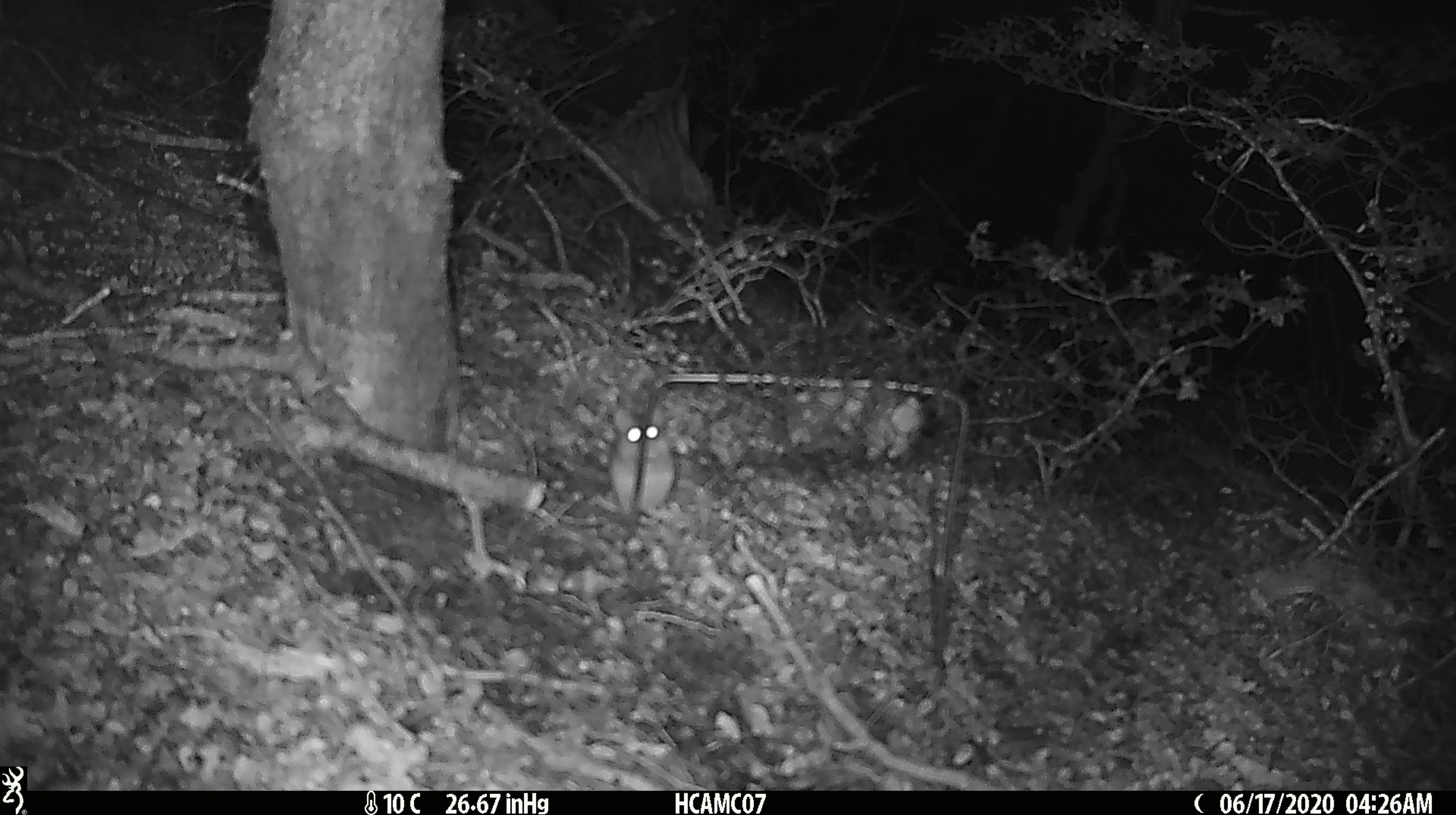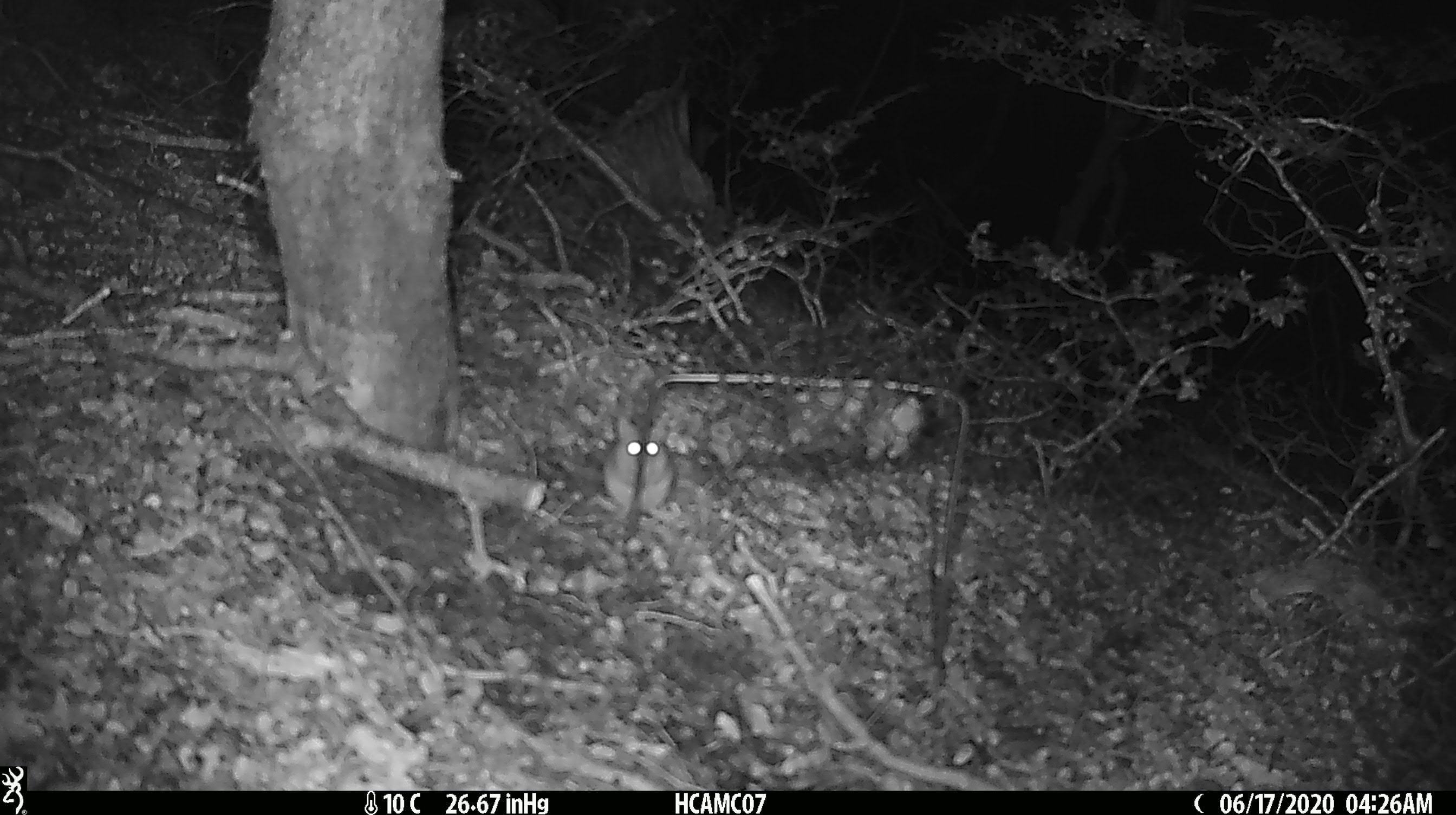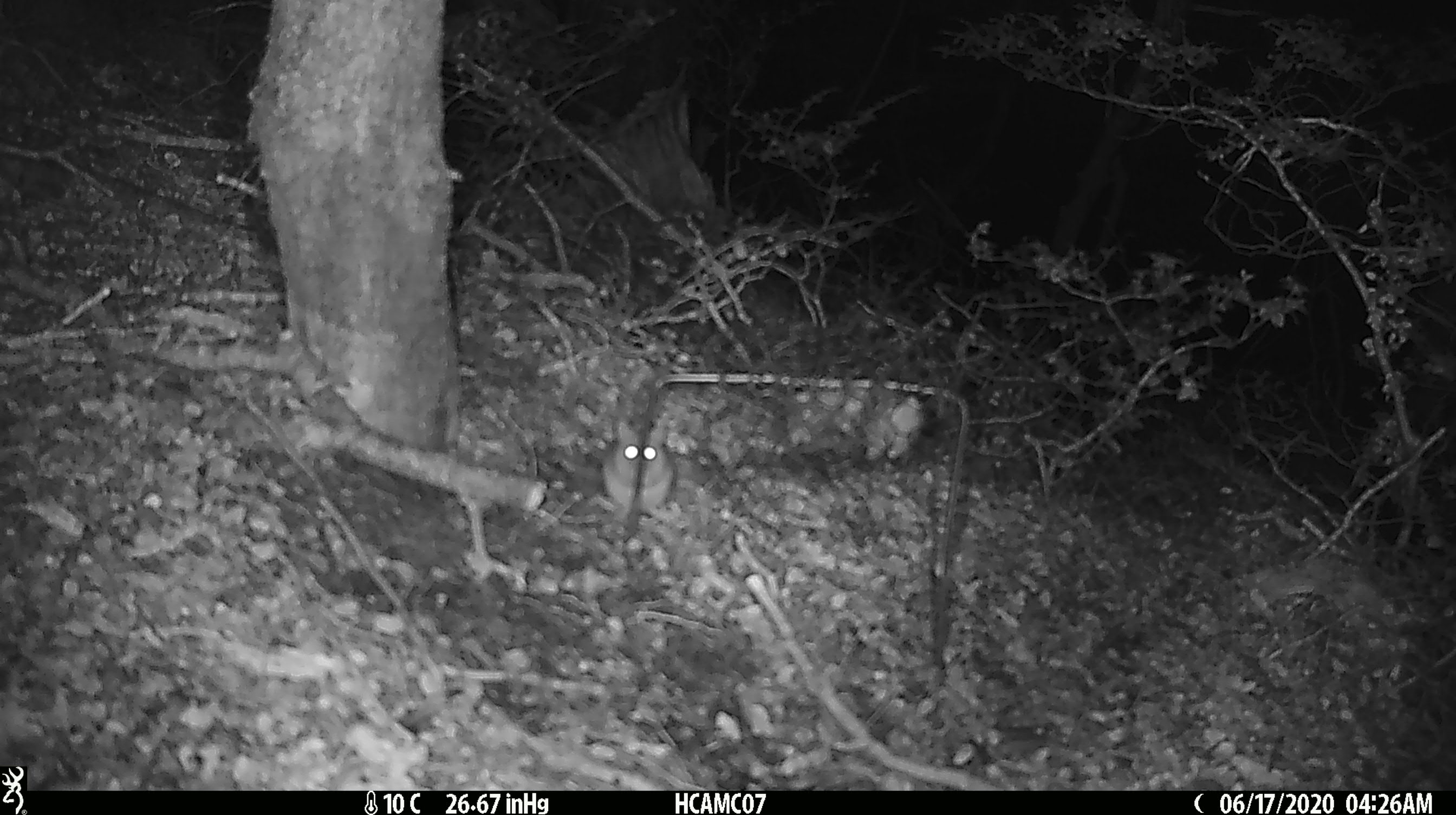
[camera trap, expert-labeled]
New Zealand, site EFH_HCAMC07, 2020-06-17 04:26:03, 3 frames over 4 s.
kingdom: Animalia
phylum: Chordata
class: Mammalia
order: Rodentia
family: Muridae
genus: Mus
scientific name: Mus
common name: mouse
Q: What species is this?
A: Mouse (Mus).